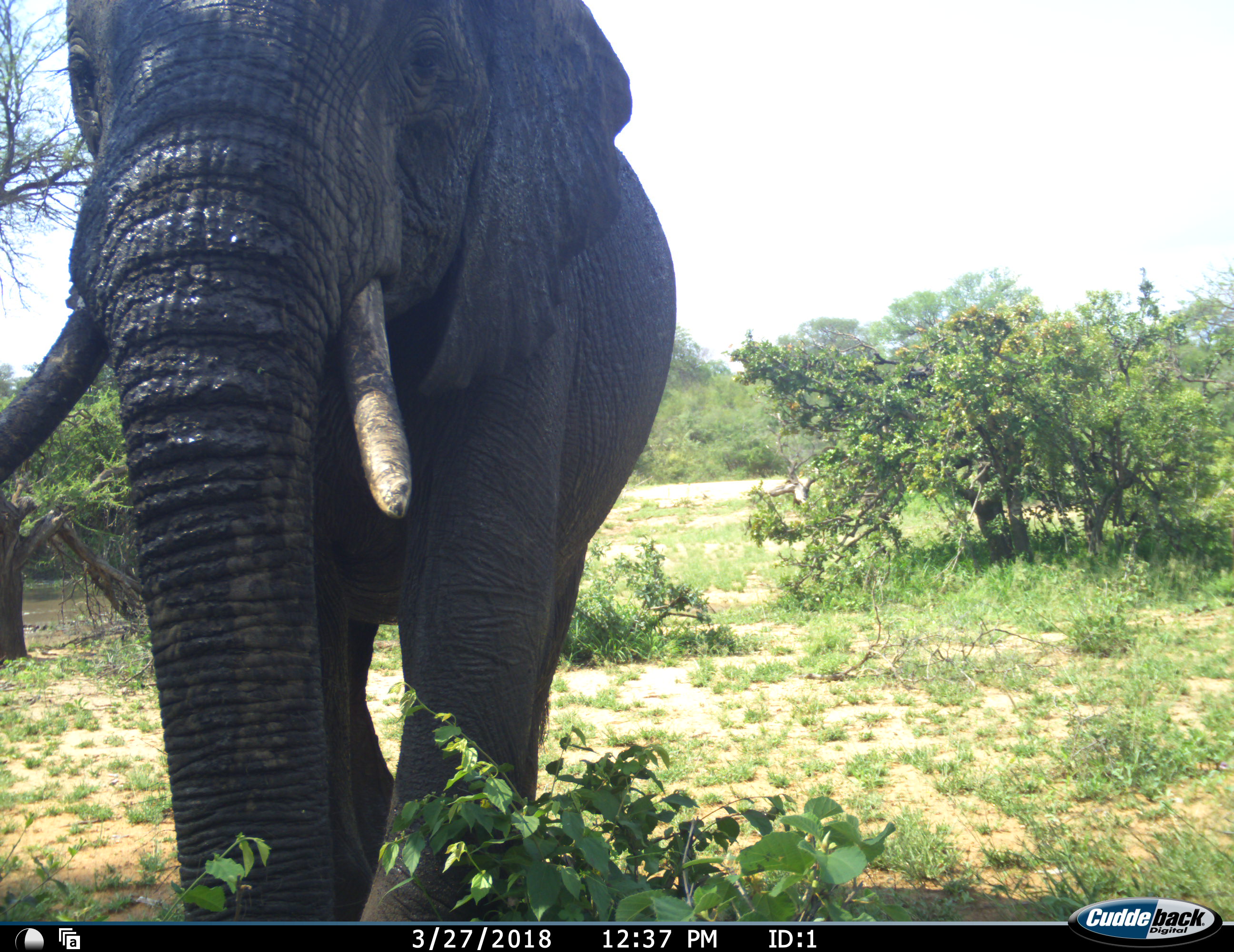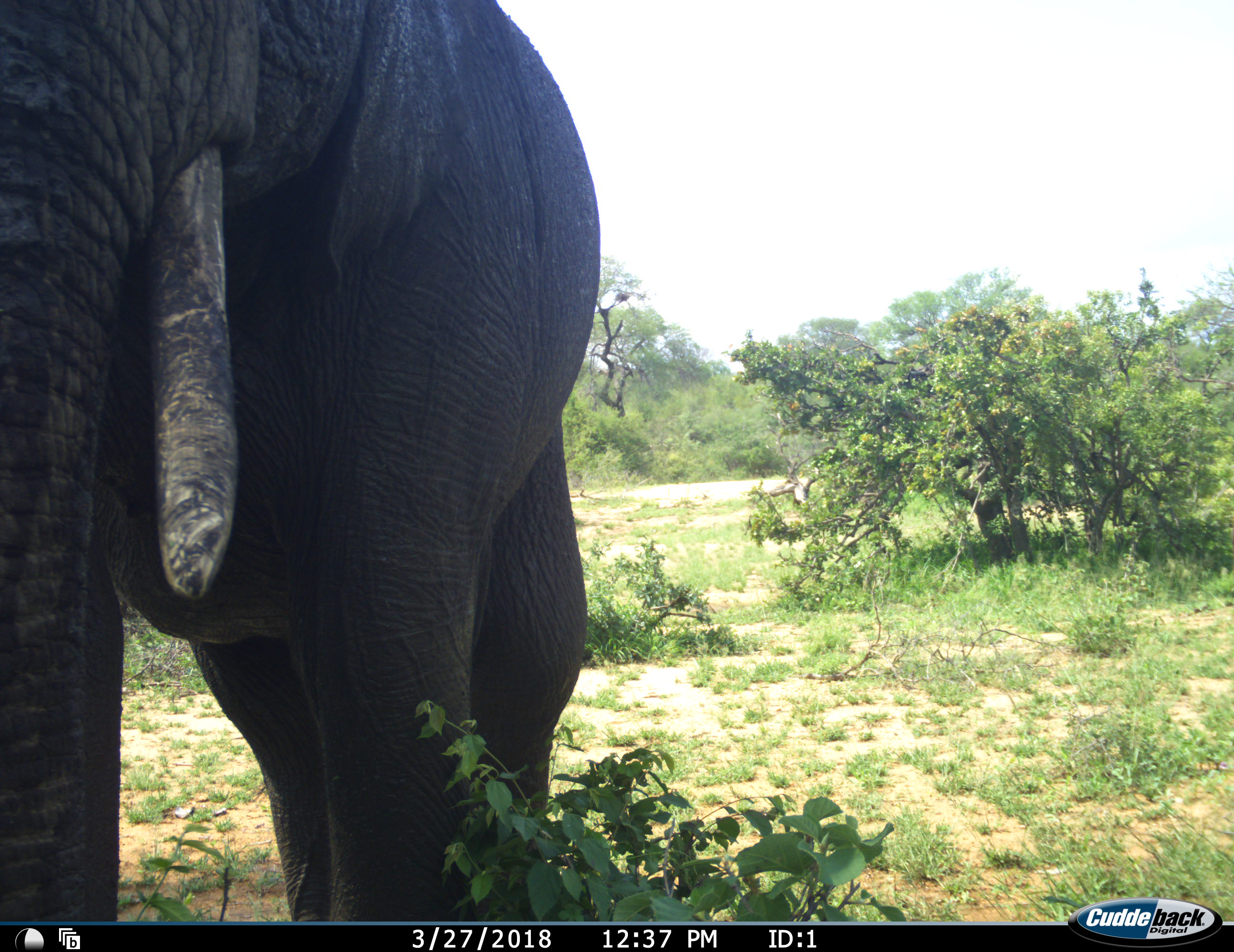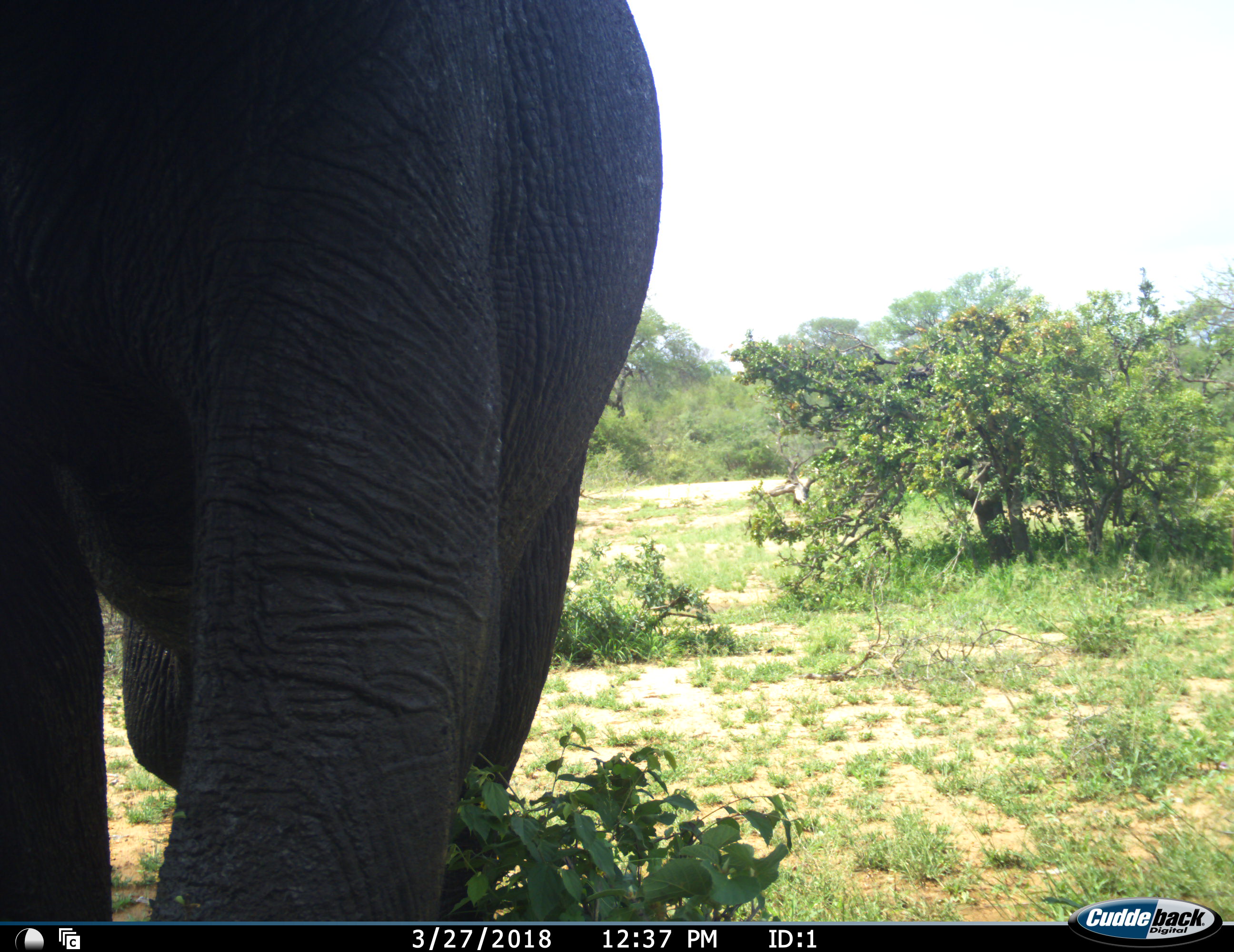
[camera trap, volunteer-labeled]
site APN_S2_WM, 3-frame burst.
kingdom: Animalia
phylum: Chordata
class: Mammalia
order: Proboscidea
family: Elephantidae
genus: Loxodonta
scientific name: Loxodonta africana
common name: african bush elephant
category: elephant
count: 1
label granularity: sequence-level